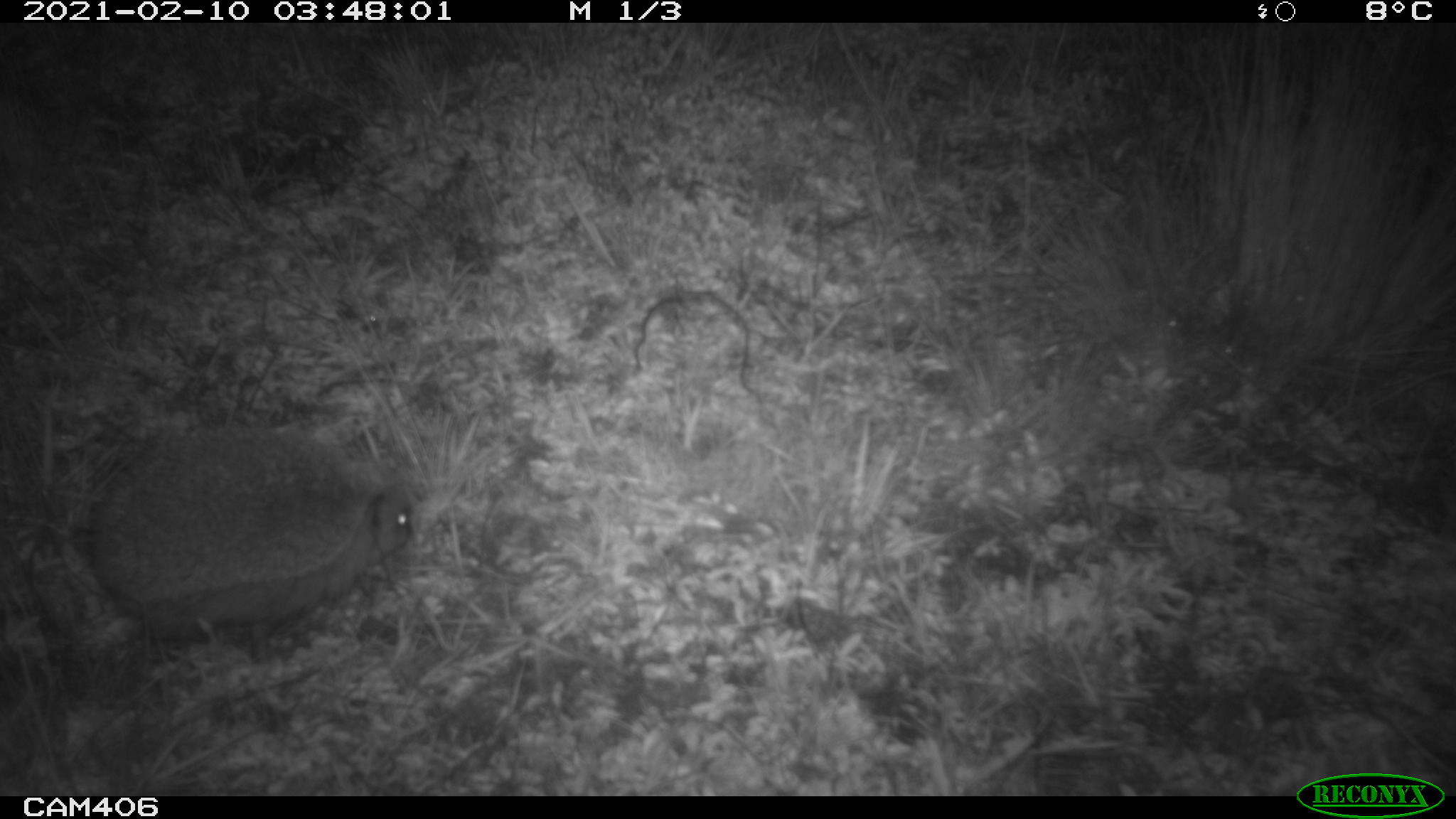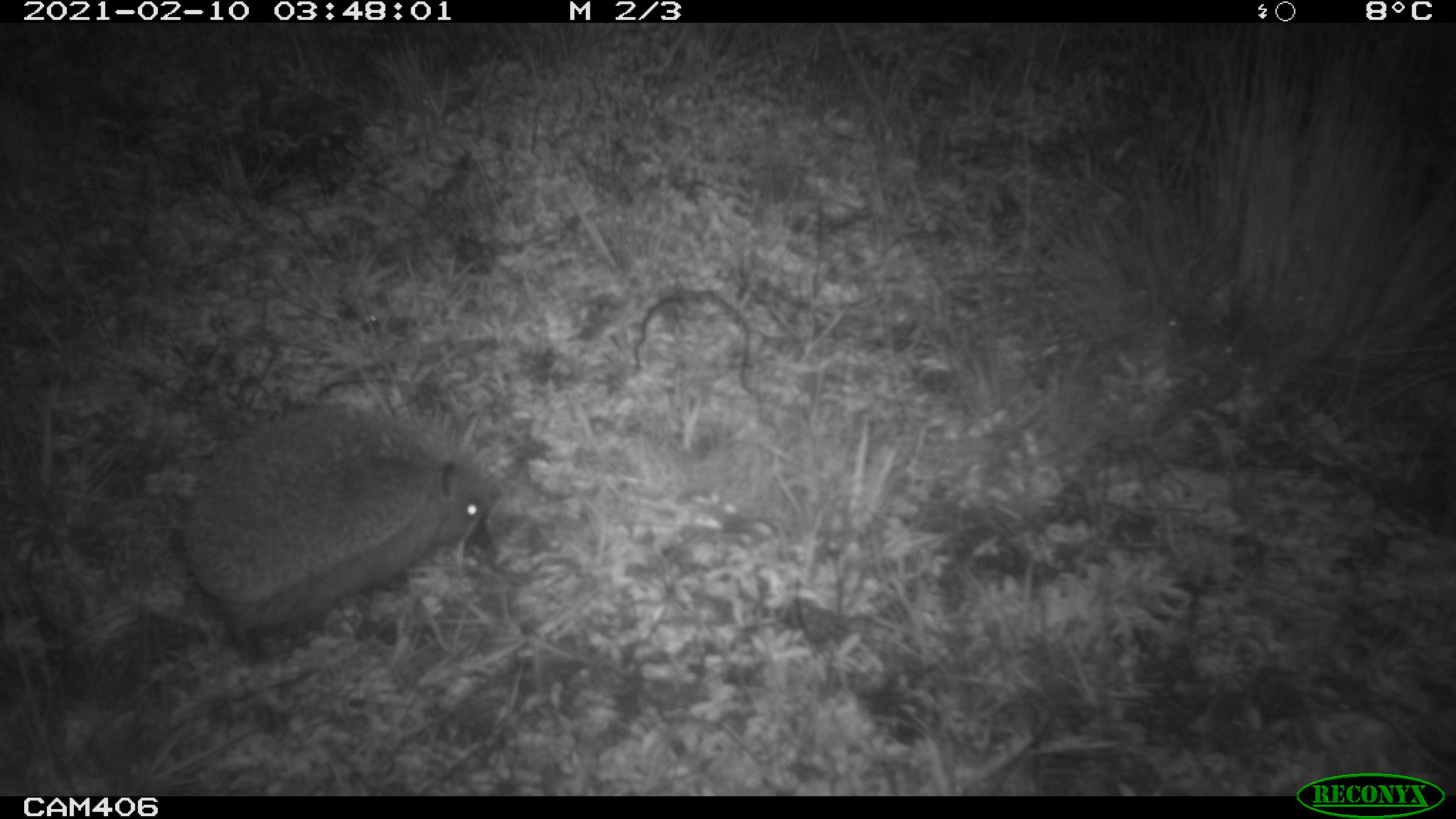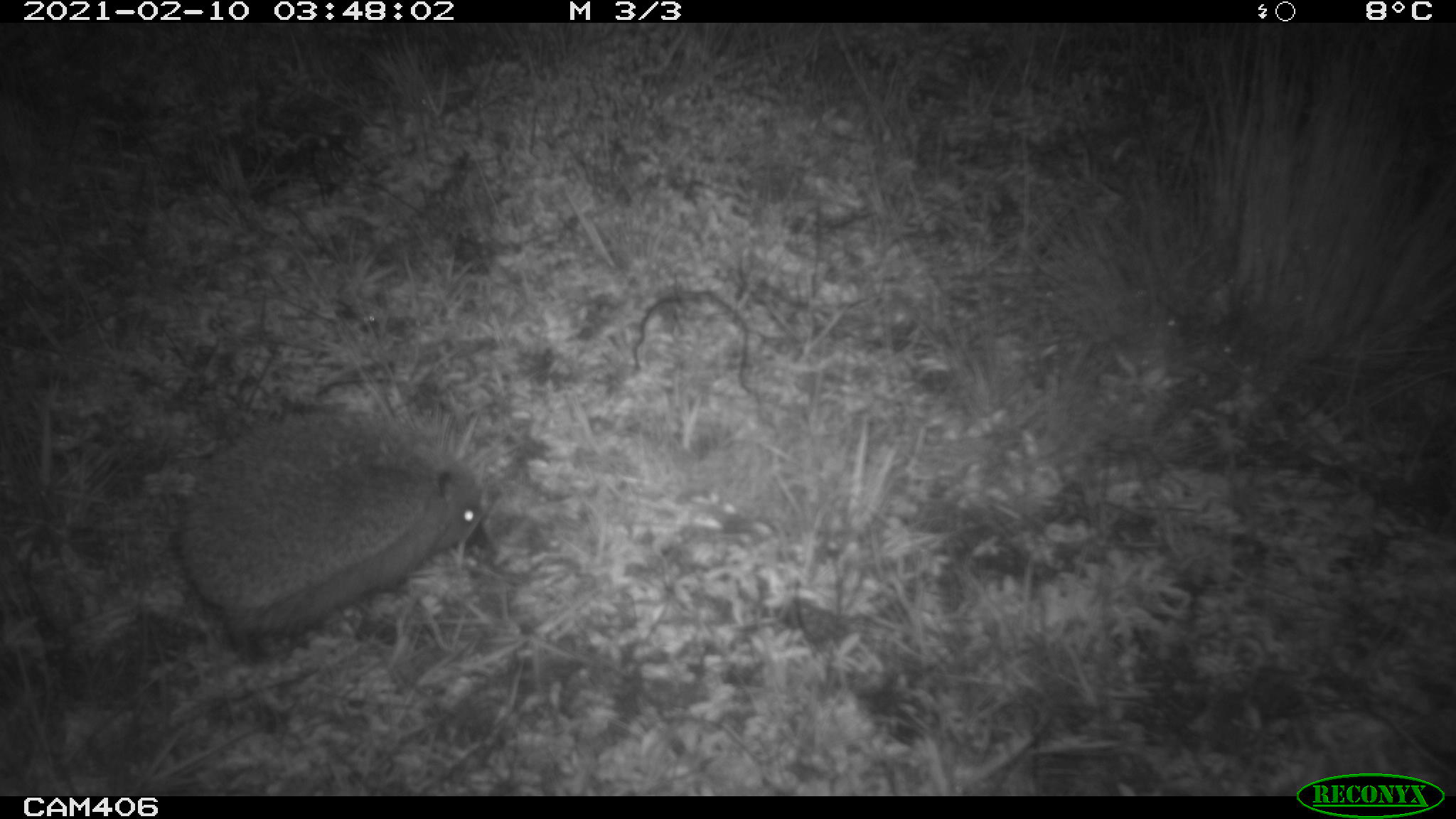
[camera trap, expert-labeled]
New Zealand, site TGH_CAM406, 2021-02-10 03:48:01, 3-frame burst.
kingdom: Animalia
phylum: Chordata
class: Mammalia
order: Eulipotyphla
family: Erinaceidae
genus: Erinaceus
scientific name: Erinaceus europaeus europaeus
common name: european hedgehog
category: hedgehog